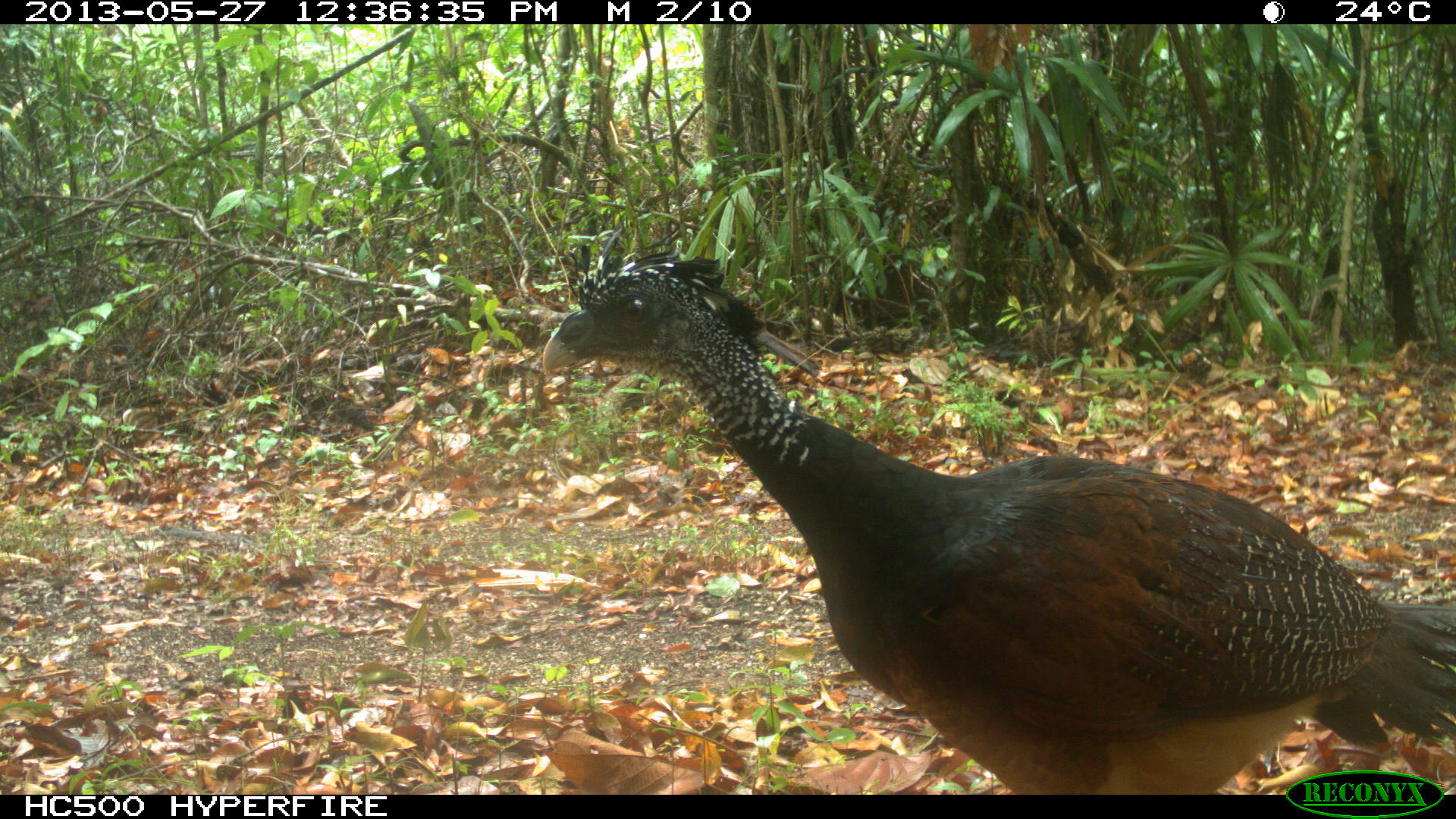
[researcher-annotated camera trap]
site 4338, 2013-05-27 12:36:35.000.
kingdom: Animalia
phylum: Chordata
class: Aves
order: Galliformes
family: Cracidae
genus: Crax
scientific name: Crax rubra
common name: great curassow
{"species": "Crax rubra (great curassow)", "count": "2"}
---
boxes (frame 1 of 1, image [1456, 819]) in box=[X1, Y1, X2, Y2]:
crax rubra: box=[540, 227, 1456, 795]